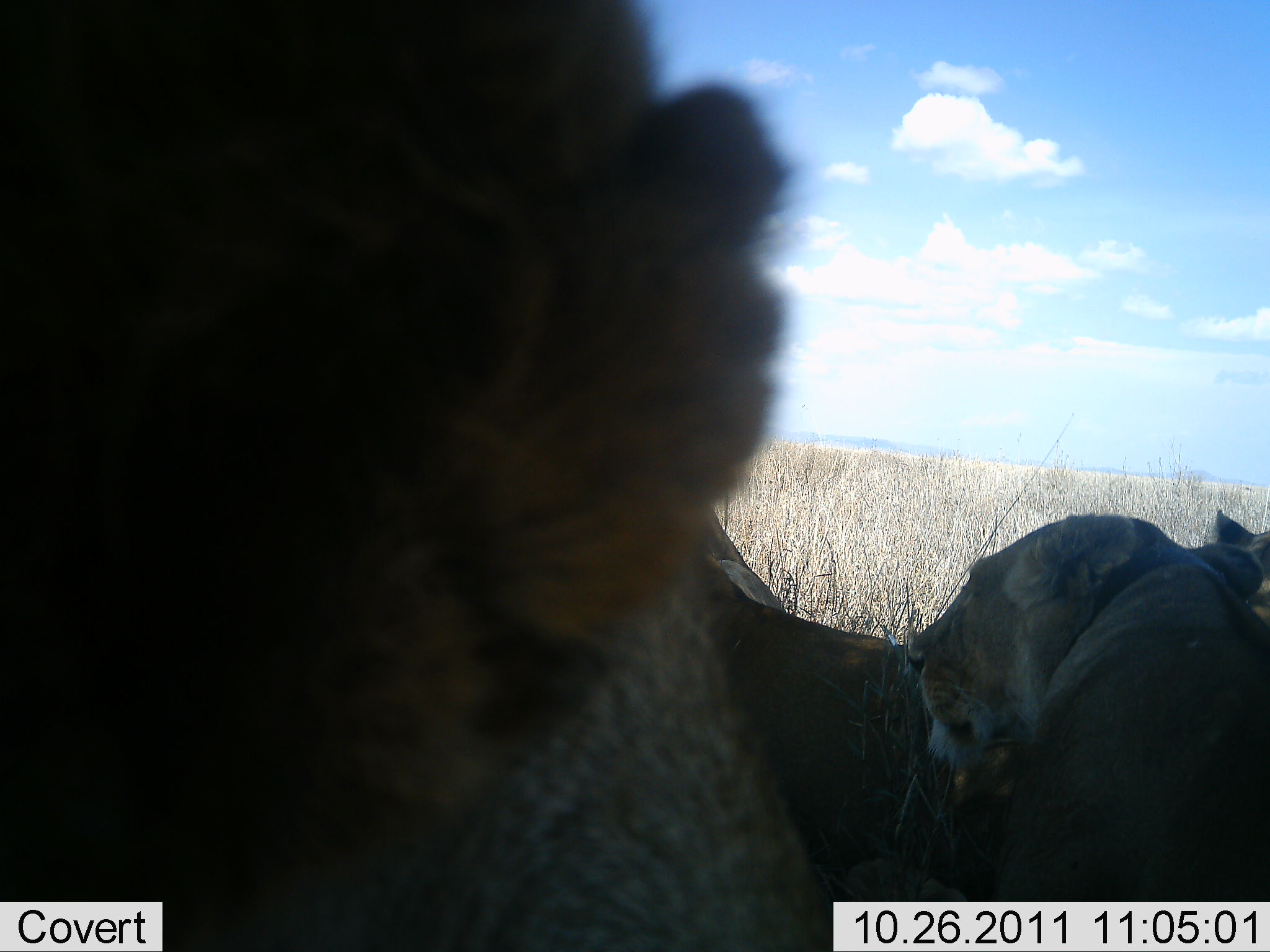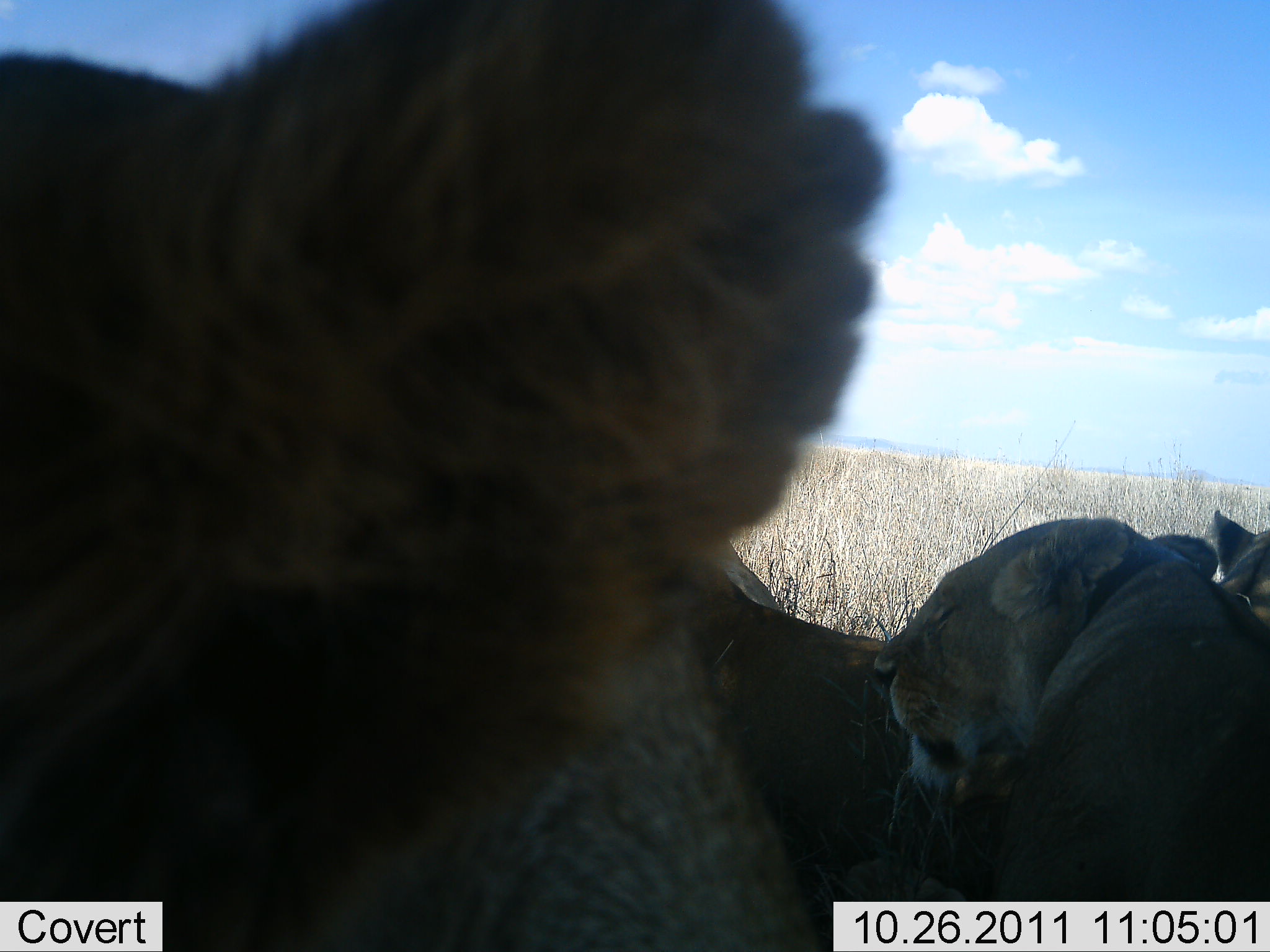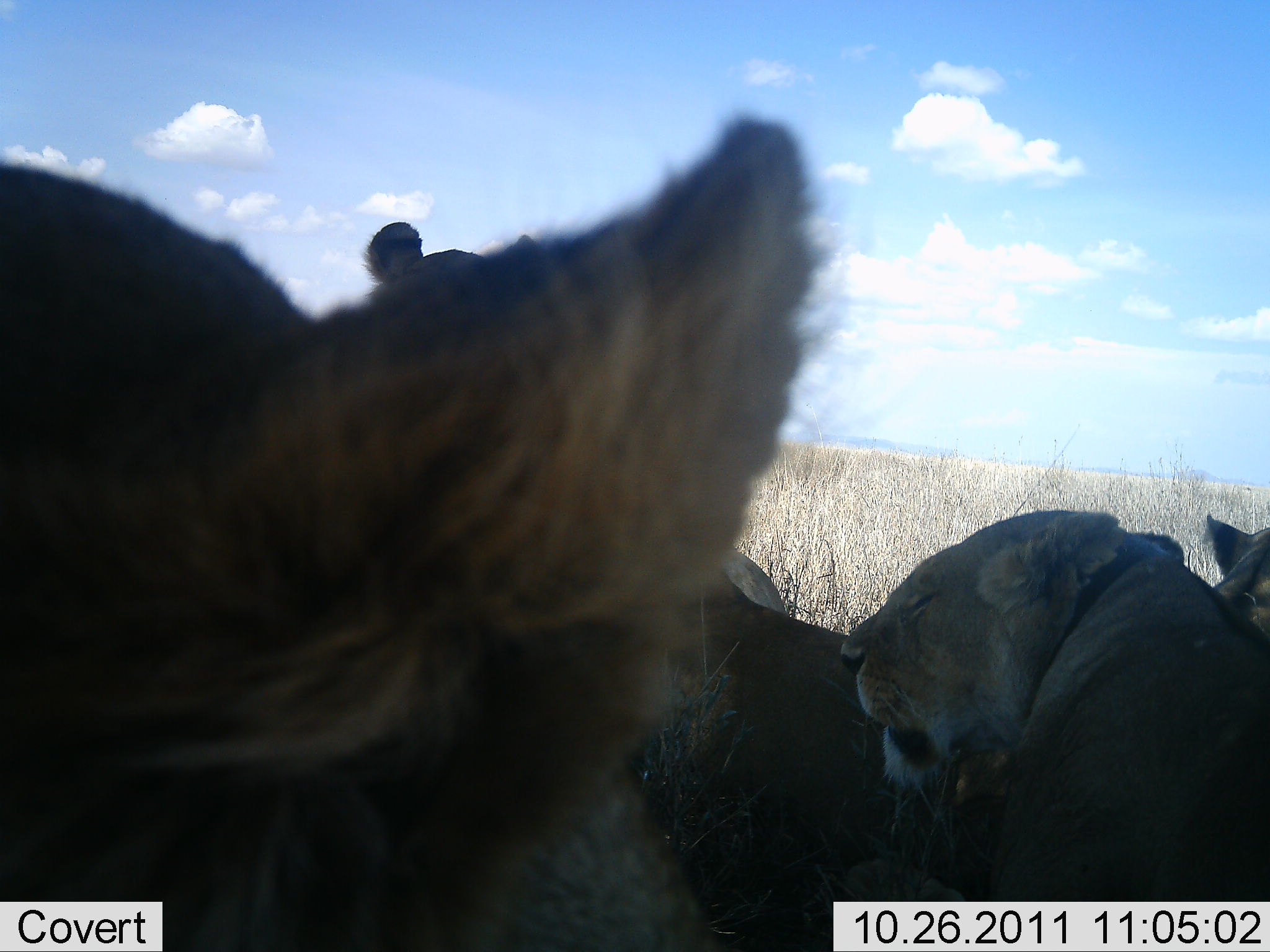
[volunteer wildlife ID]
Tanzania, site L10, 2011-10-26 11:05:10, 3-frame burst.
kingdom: Animalia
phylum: Chordata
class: Mammalia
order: Carnivora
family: Felidae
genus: Panthera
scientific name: Panthera leo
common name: lion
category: lionfemale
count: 4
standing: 7%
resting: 86%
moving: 7%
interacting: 0%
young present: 0%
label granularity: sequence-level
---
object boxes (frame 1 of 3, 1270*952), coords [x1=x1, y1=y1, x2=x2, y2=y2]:
animal: [x1=1, y1=0, x2=793, y2=951]; [x1=843, y1=510, x2=1269, y2=950]; [x1=705, y1=504, x2=948, y2=949]; [x1=1203, y1=513, x2=1266, y2=625]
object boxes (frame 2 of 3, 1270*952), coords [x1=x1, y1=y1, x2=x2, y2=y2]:
animal: [x1=0, y1=0, x2=881, y2=950]; [x1=703, y1=535, x2=1220, y2=949]; [x1=873, y1=514, x2=1269, y2=950]; [x1=1207, y1=506, x2=1267, y2=637]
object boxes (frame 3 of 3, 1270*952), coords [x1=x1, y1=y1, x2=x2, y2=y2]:
animal: [x1=2, y1=107, x2=831, y2=952]; [x1=837, y1=508, x2=1269, y2=952]; [x1=661, y1=547, x2=1026, y2=949]; [x1=1196, y1=512, x2=1270, y2=642]